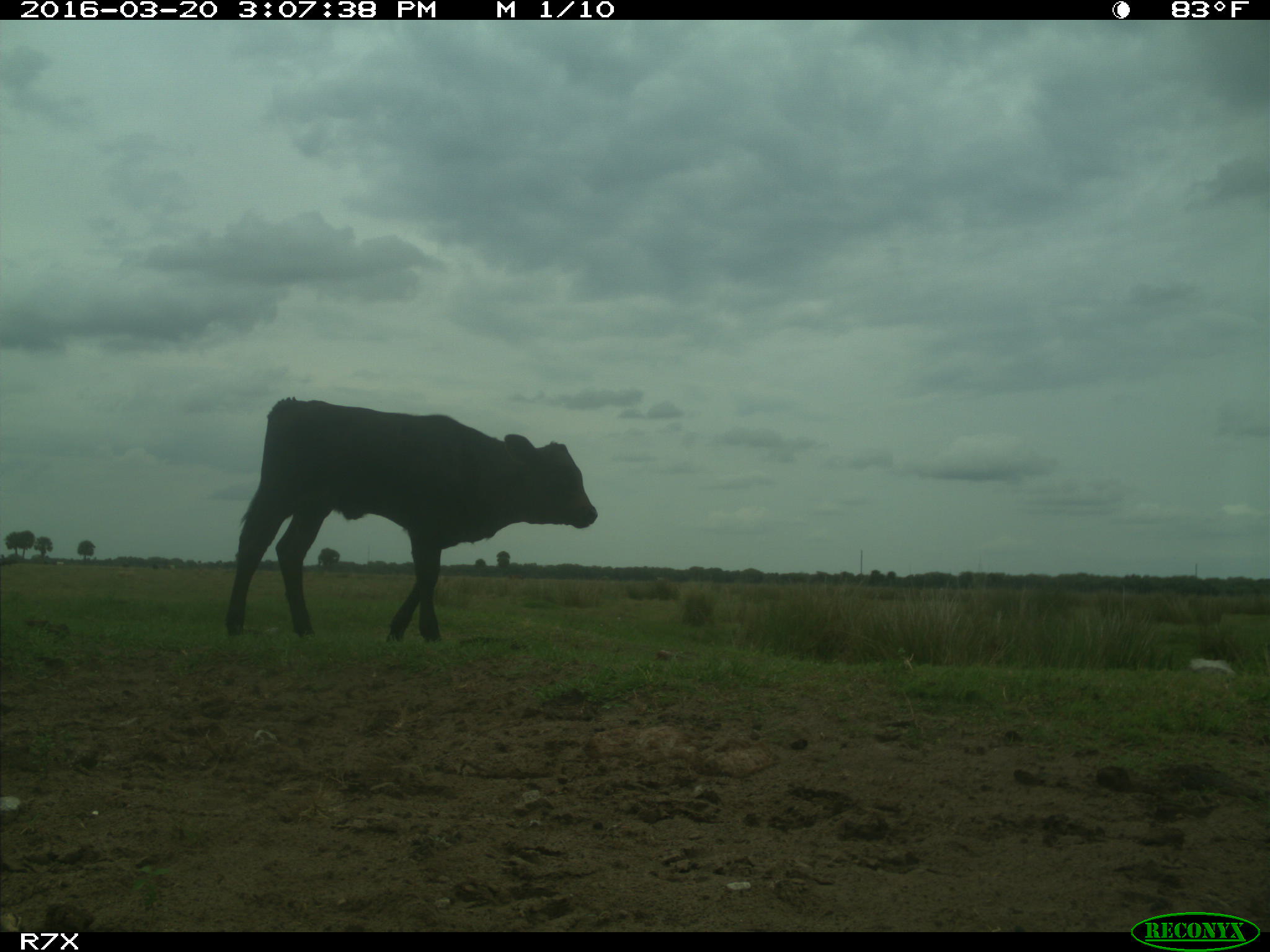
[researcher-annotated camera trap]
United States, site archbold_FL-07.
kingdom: Animalia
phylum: Chordata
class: Mammalia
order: Artiodactyla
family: Bovidae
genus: Bos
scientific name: Bos taurus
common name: domestic cow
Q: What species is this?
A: Bos taurus (domestic cow).